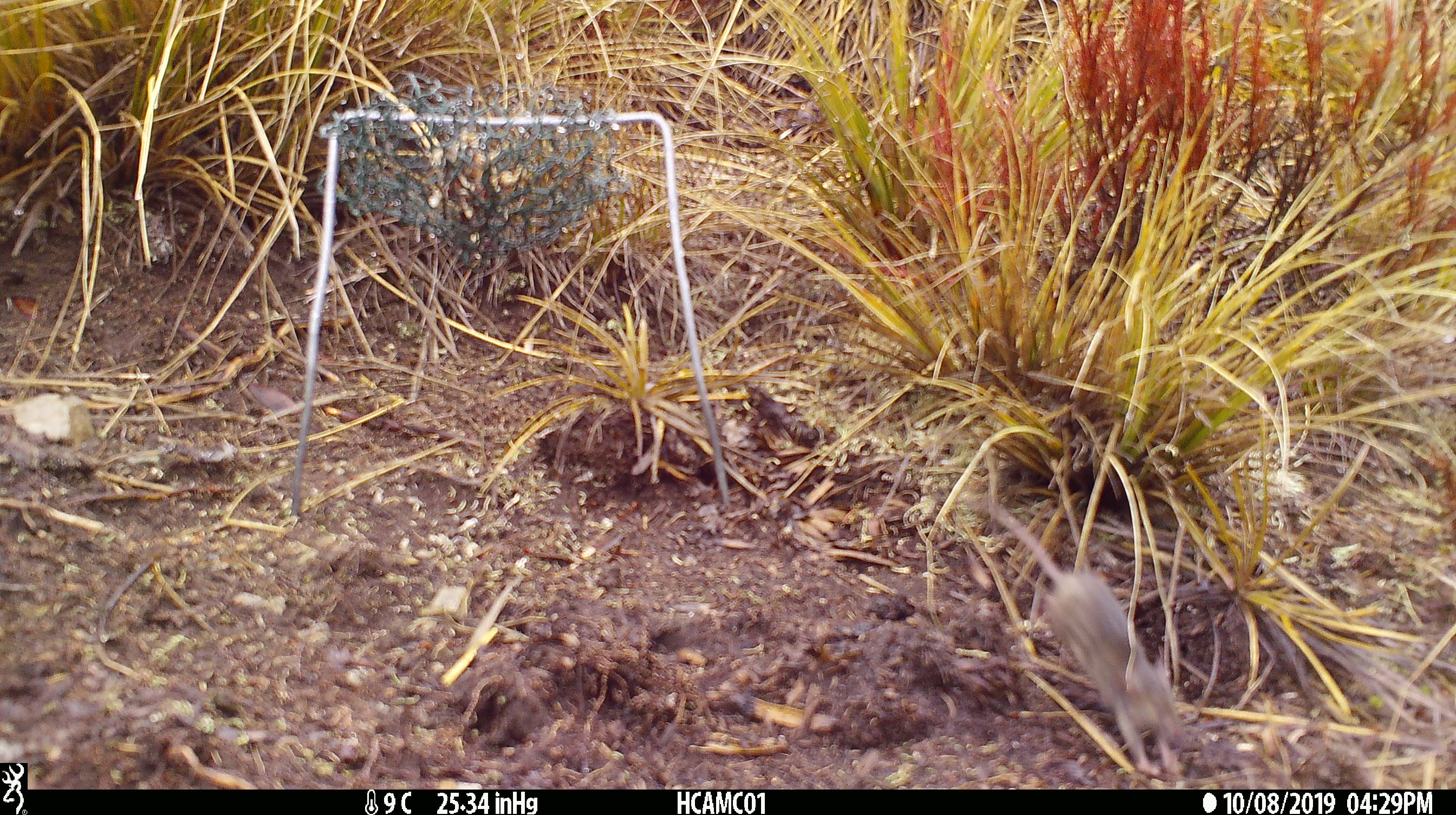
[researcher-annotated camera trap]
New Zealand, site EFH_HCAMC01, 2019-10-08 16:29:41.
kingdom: Animalia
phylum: Chordata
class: Mammalia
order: Rodentia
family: Muridae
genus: Mus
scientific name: Mus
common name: mouse